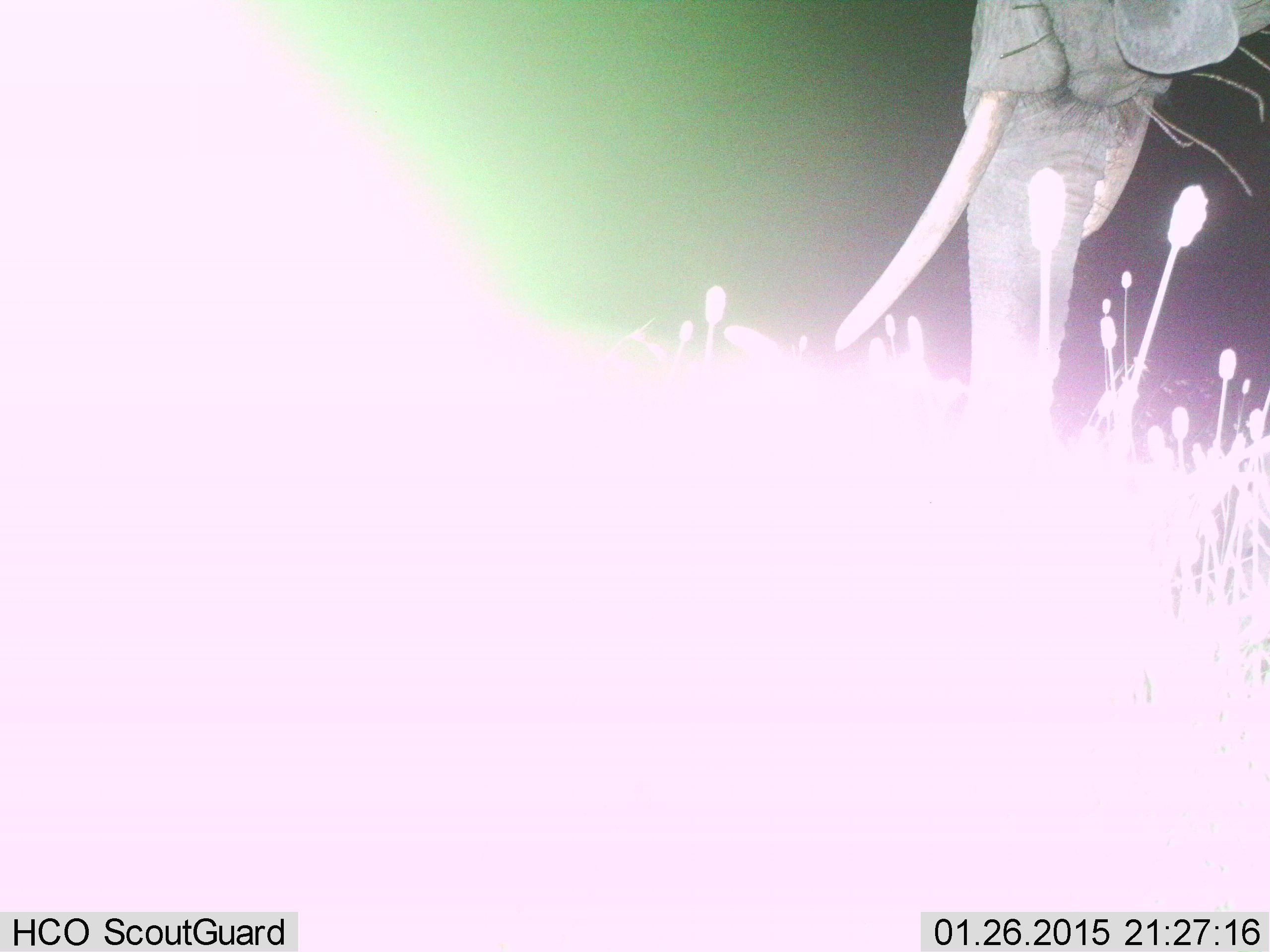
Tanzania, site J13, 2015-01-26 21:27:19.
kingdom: Animalia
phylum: Chordata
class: Mammalia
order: Proboscidea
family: Elephantidae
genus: Loxodonta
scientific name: Loxodonta africana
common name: african bush elephant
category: elephant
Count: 1.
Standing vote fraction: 90%.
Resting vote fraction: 0%.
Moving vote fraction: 10%.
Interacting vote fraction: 0%.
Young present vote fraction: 0%.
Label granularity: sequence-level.